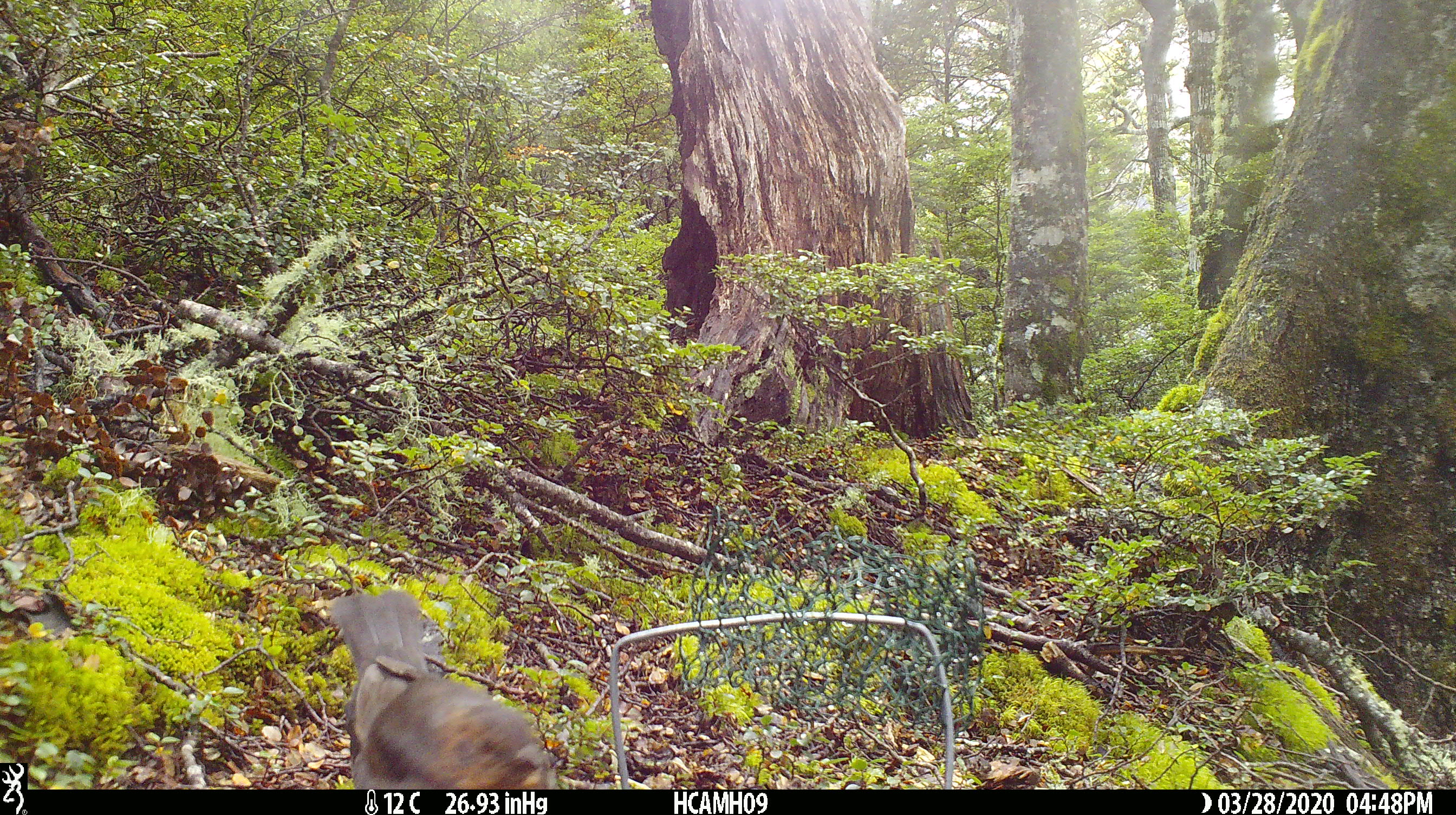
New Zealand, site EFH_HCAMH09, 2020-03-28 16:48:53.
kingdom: Animalia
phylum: Chordata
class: Aves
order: Passeriformes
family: Turdidae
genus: Turdus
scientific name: Turdus merula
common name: eurasian blackbird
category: blackbird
Blackbird (eurasian blackbird) (Turdus merula).